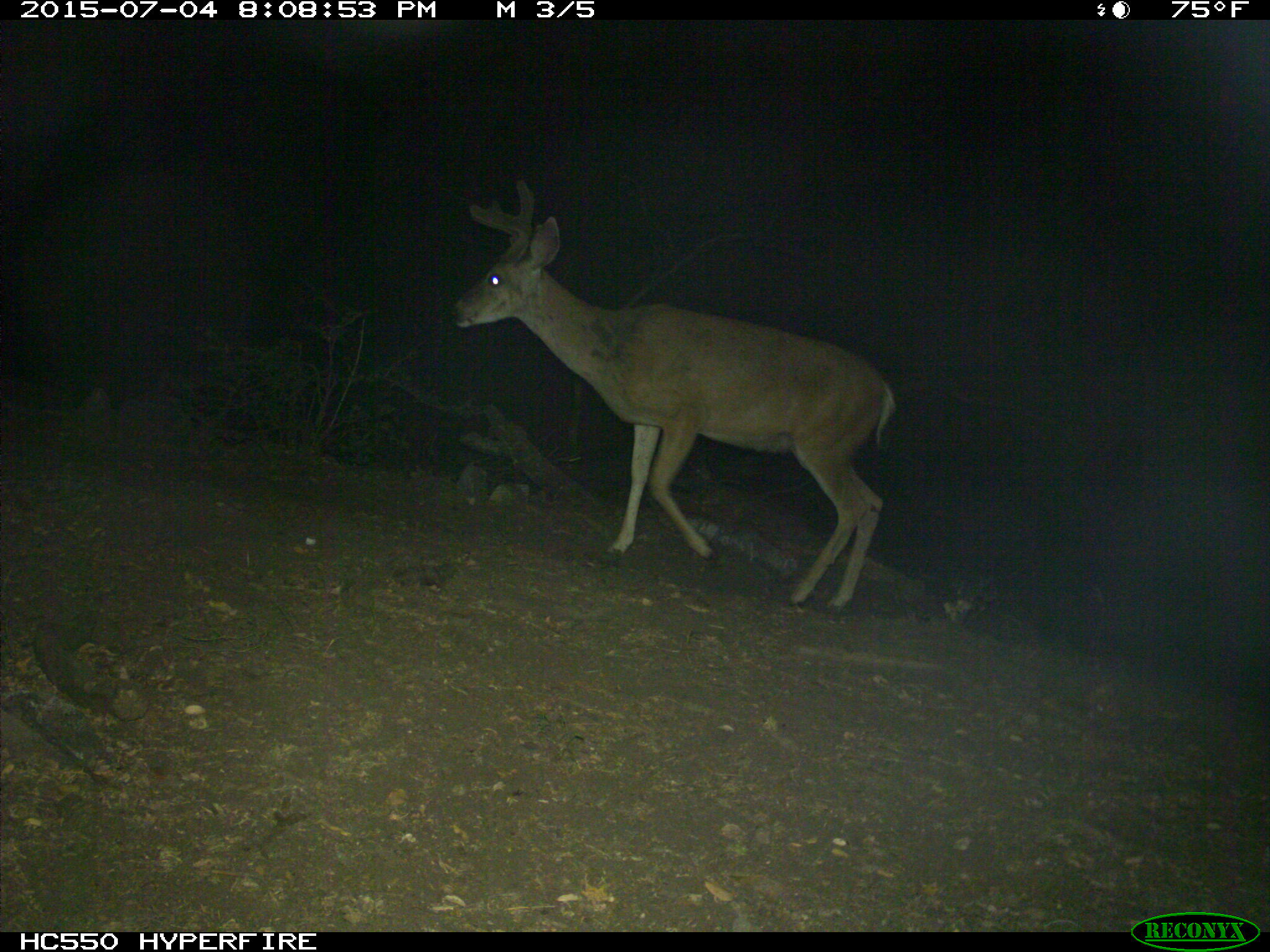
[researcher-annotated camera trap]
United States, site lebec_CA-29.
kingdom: Animalia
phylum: Chordata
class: Mammalia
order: Artiodactyla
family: Cervidae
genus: Odocoileus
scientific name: Odocoileus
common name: deer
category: unidentified deer